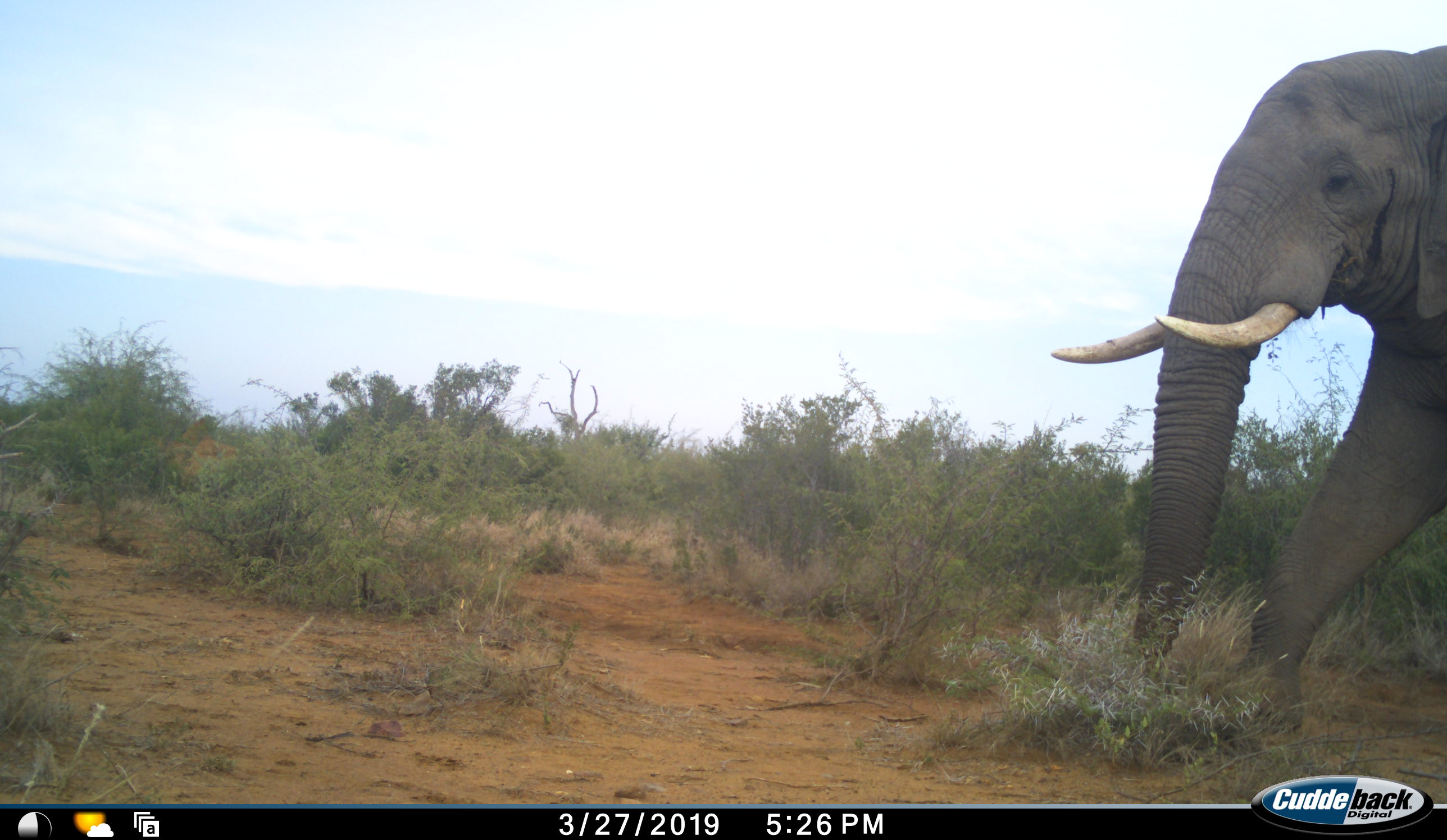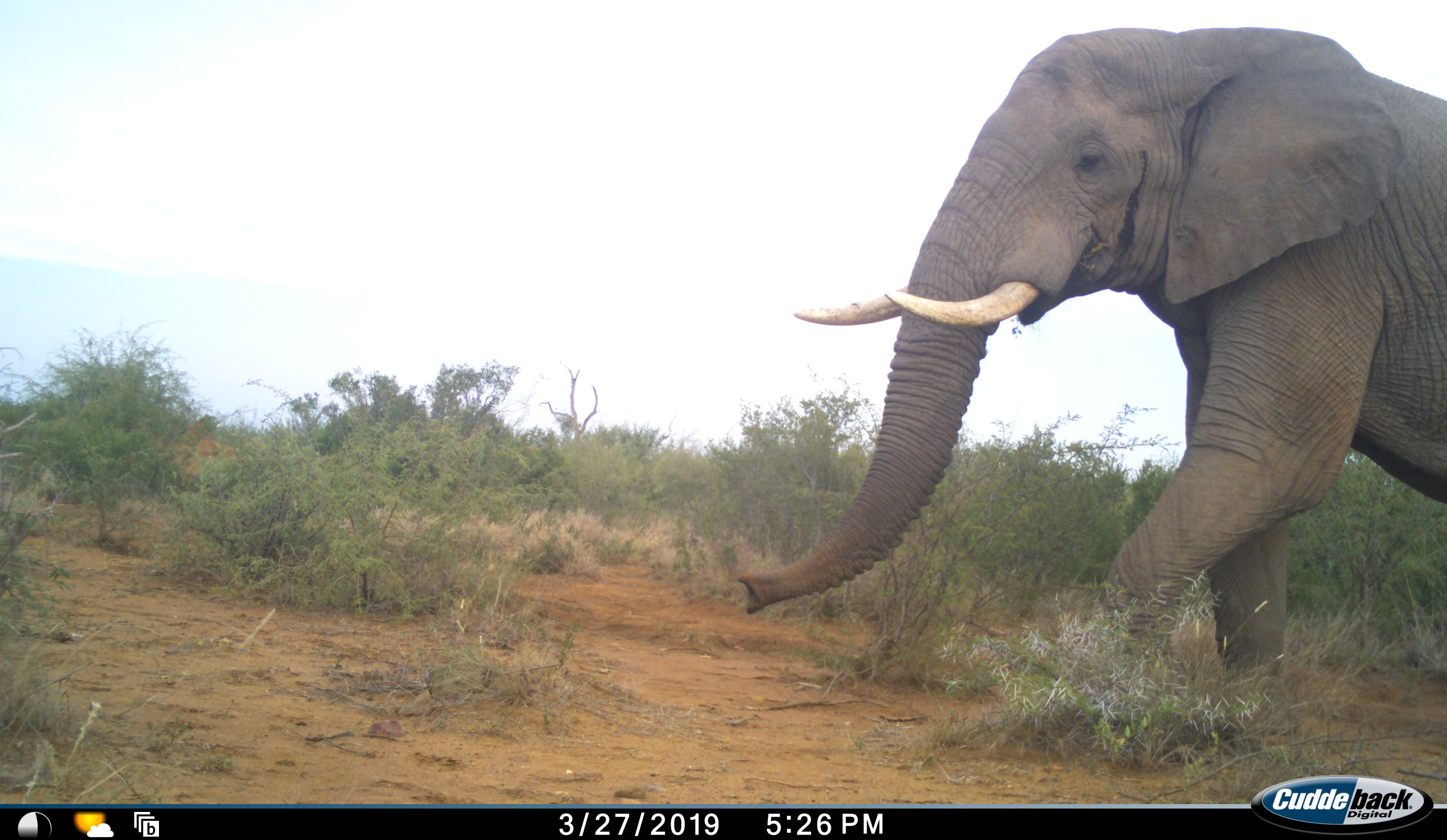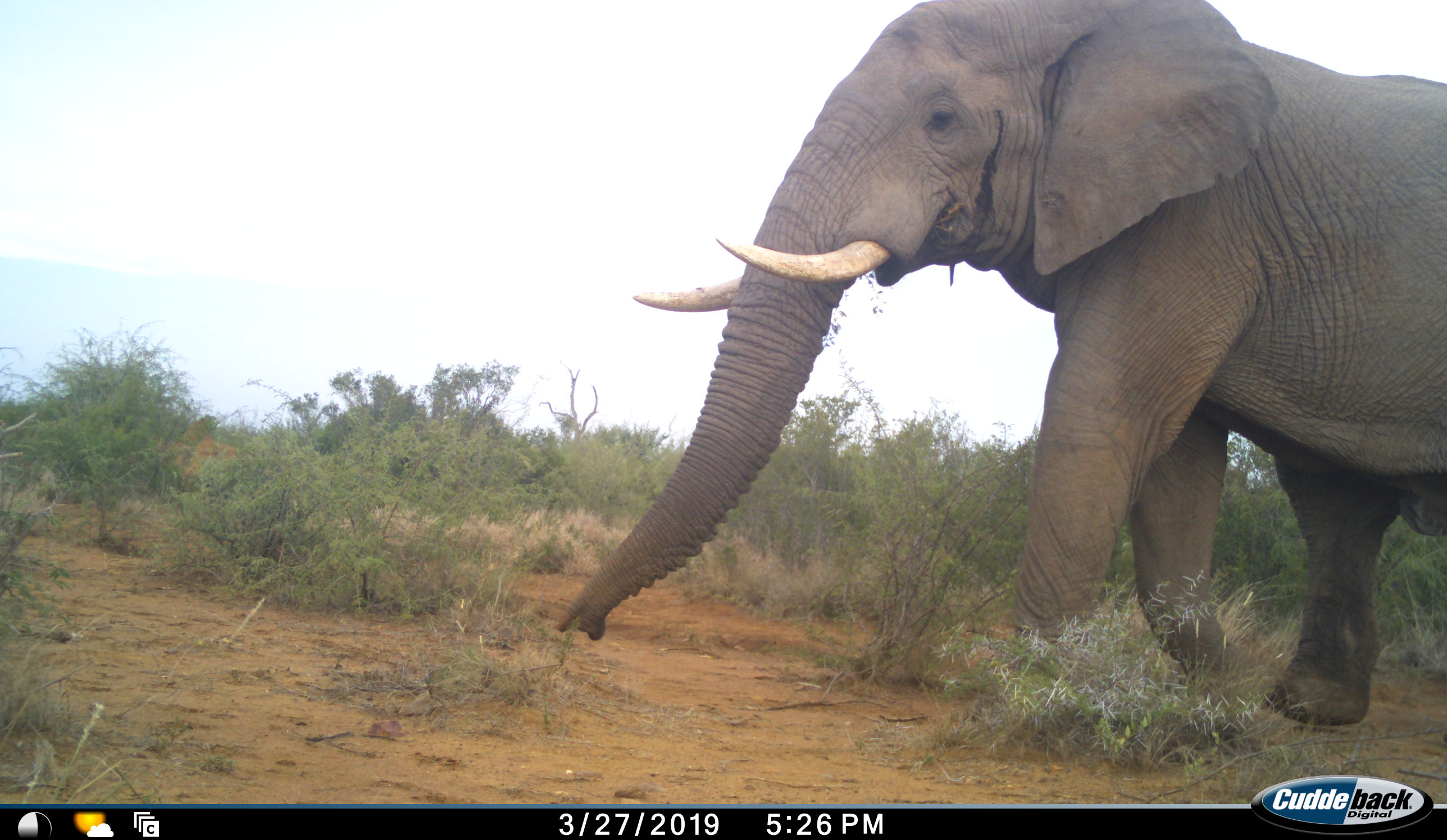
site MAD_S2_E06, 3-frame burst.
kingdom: Animalia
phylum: Chordata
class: Mammalia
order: Proboscidea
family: Elephantidae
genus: Loxodonta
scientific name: Loxodonta africana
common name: african bush elephant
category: elephant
Elephant (african bush elephant) (Loxodonta africana), count 1. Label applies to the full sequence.